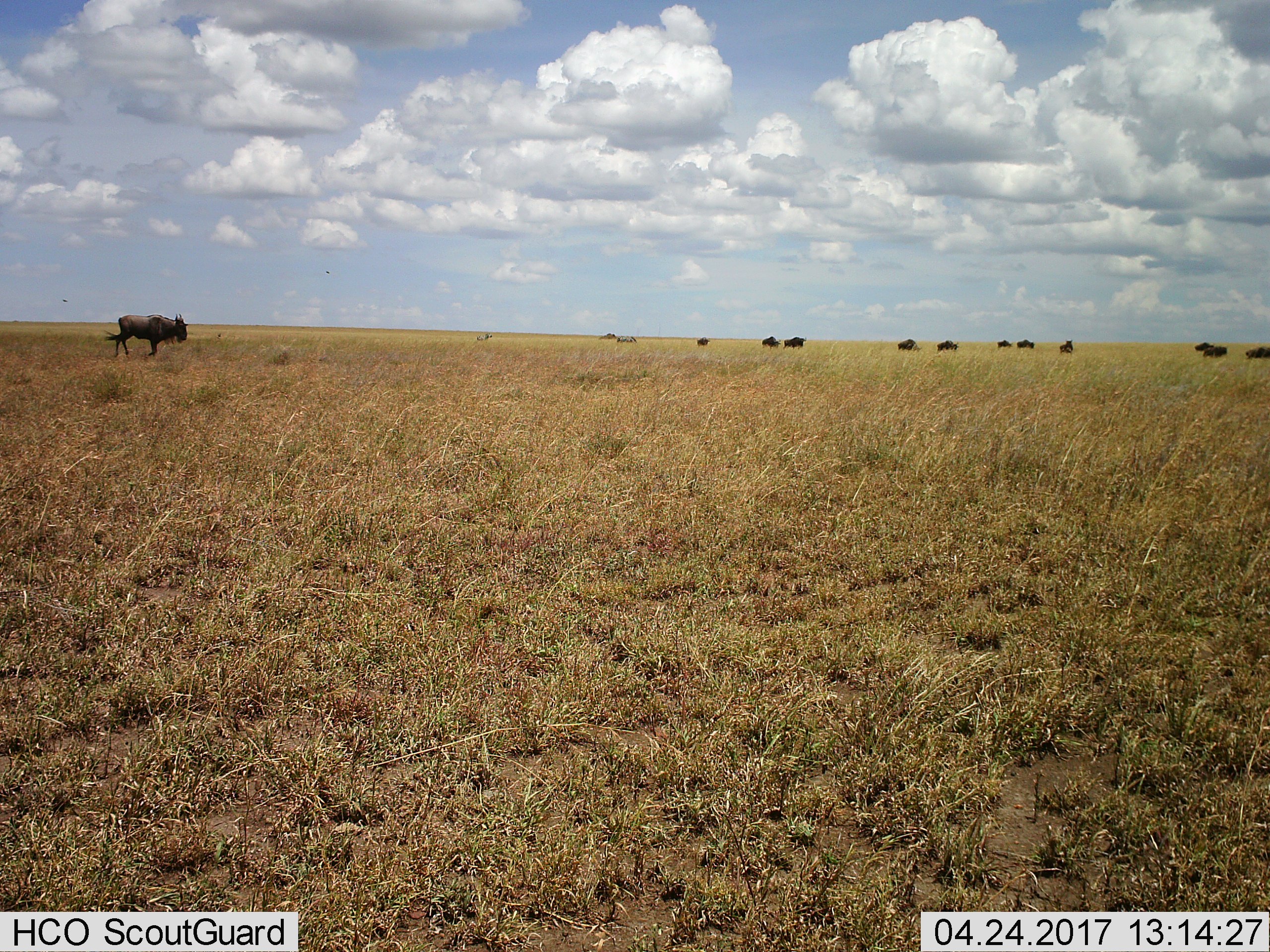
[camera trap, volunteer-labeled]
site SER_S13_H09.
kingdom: Animalia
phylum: Chordata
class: Mammalia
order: Artiodactyla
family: Bovidae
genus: Connochaetes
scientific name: Connochaetes taurinus taurinus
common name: blue wildebeest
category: wildebeestblue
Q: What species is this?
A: Wildebeestblue (blue wildebeest) (Connochaetes taurinus taurinus).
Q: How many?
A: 11-50.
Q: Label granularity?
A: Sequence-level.